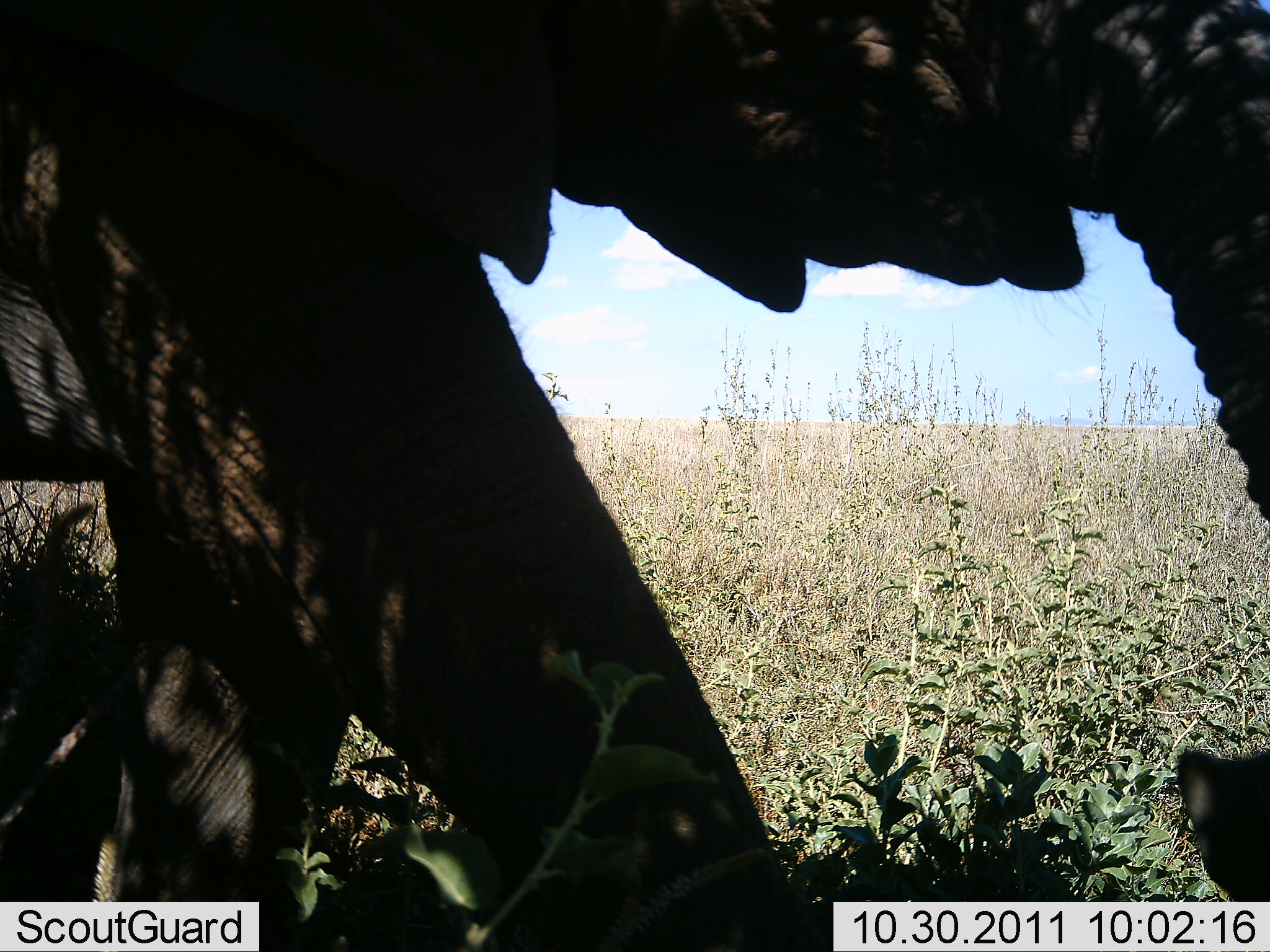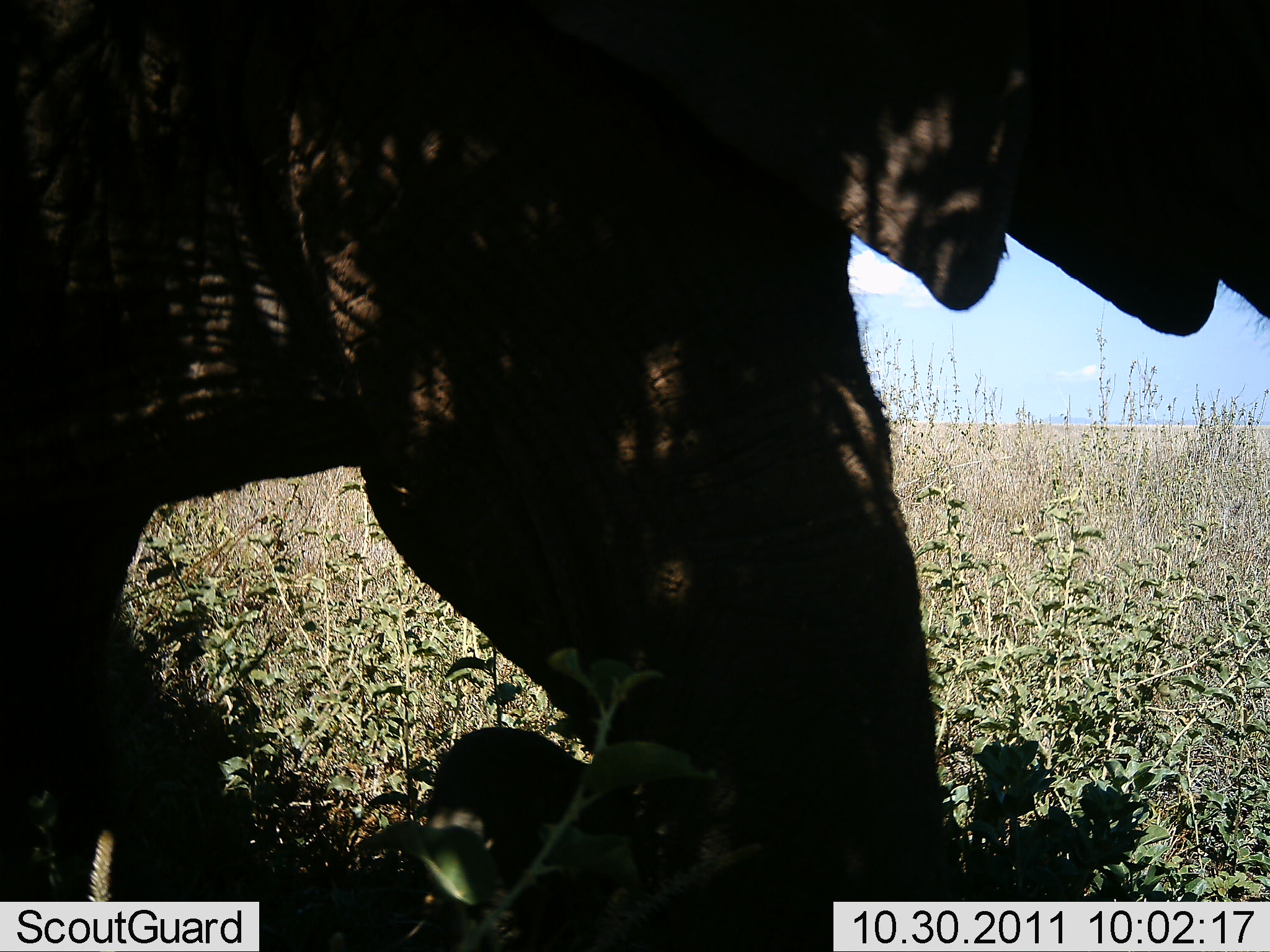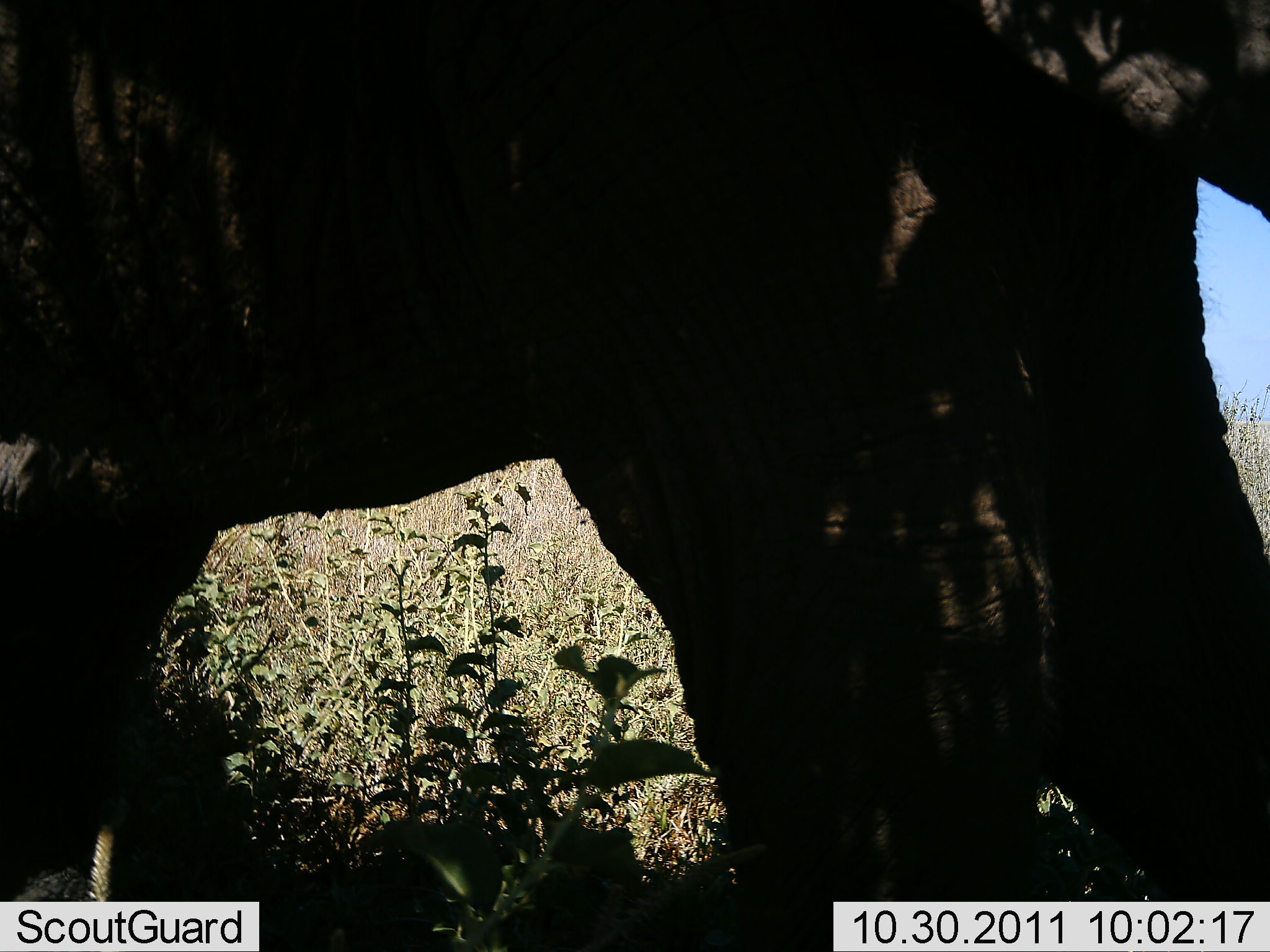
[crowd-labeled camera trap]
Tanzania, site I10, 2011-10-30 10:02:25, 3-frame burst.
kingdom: Animalia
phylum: Chordata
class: Mammalia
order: Proboscidea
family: Elephantidae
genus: Loxodonta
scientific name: Loxodonta africana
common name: african bush elephant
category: elephant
Elephant (african bush elephant) (Loxodonta africana), count 1. Behavior (volunteer vote fractions): standing 18%, resting 0%, moving 91%, interacting 0%. Young present (vote fraction): 0%. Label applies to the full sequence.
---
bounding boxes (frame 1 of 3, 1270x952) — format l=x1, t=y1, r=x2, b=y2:
animal: l=1, t=1, r=1270, b=952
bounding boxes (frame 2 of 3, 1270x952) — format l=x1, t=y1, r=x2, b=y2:
animal: l=0, t=0, r=1269, b=951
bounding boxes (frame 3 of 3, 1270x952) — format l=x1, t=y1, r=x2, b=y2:
animal: l=0, t=0, r=1269, b=951